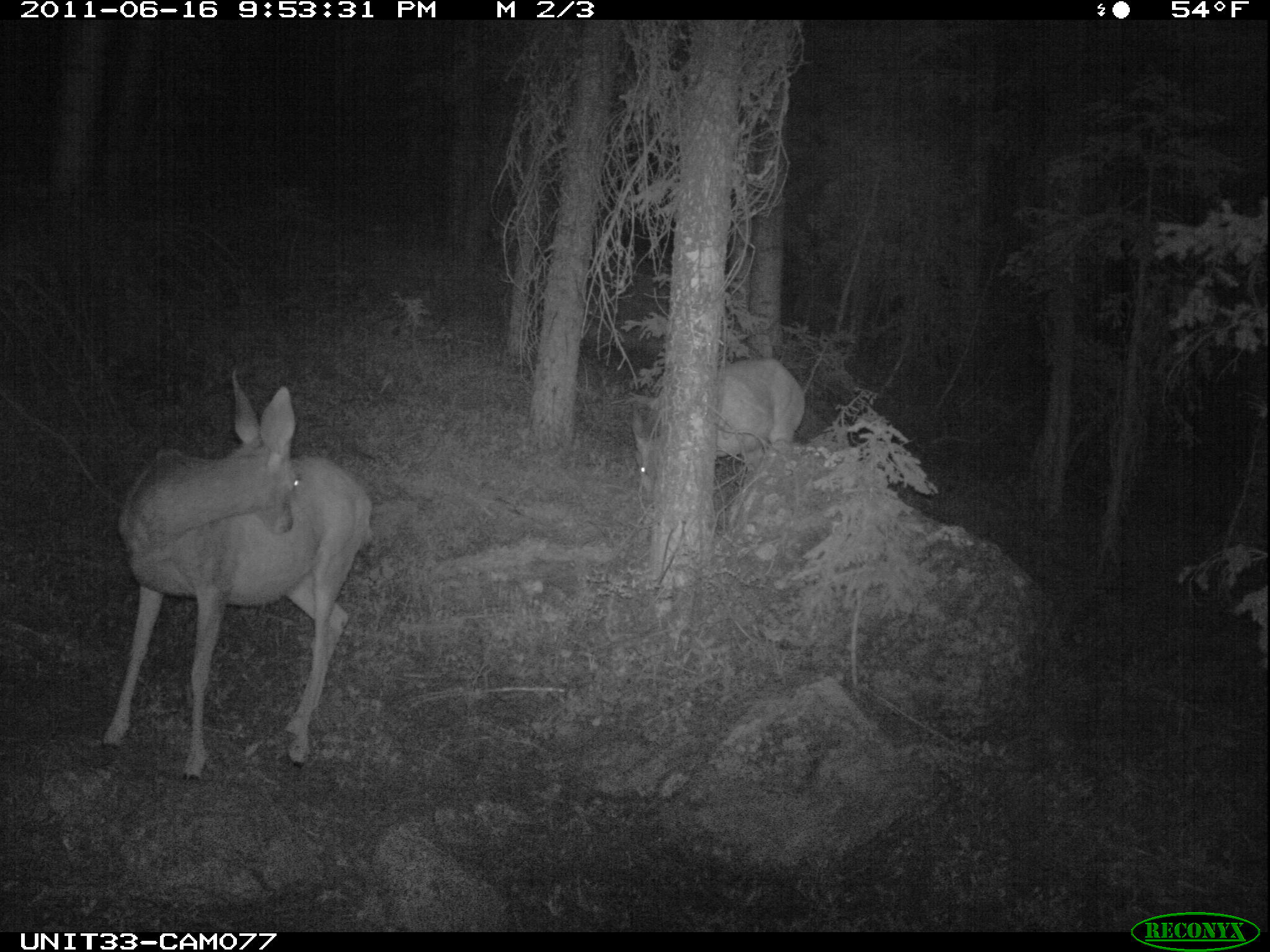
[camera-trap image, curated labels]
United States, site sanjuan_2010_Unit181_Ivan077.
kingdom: Animalia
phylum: Chordata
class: Mammalia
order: Artiodactyla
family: Cervidae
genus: Odocoileus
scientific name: Odocoileus hemionus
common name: mule deer